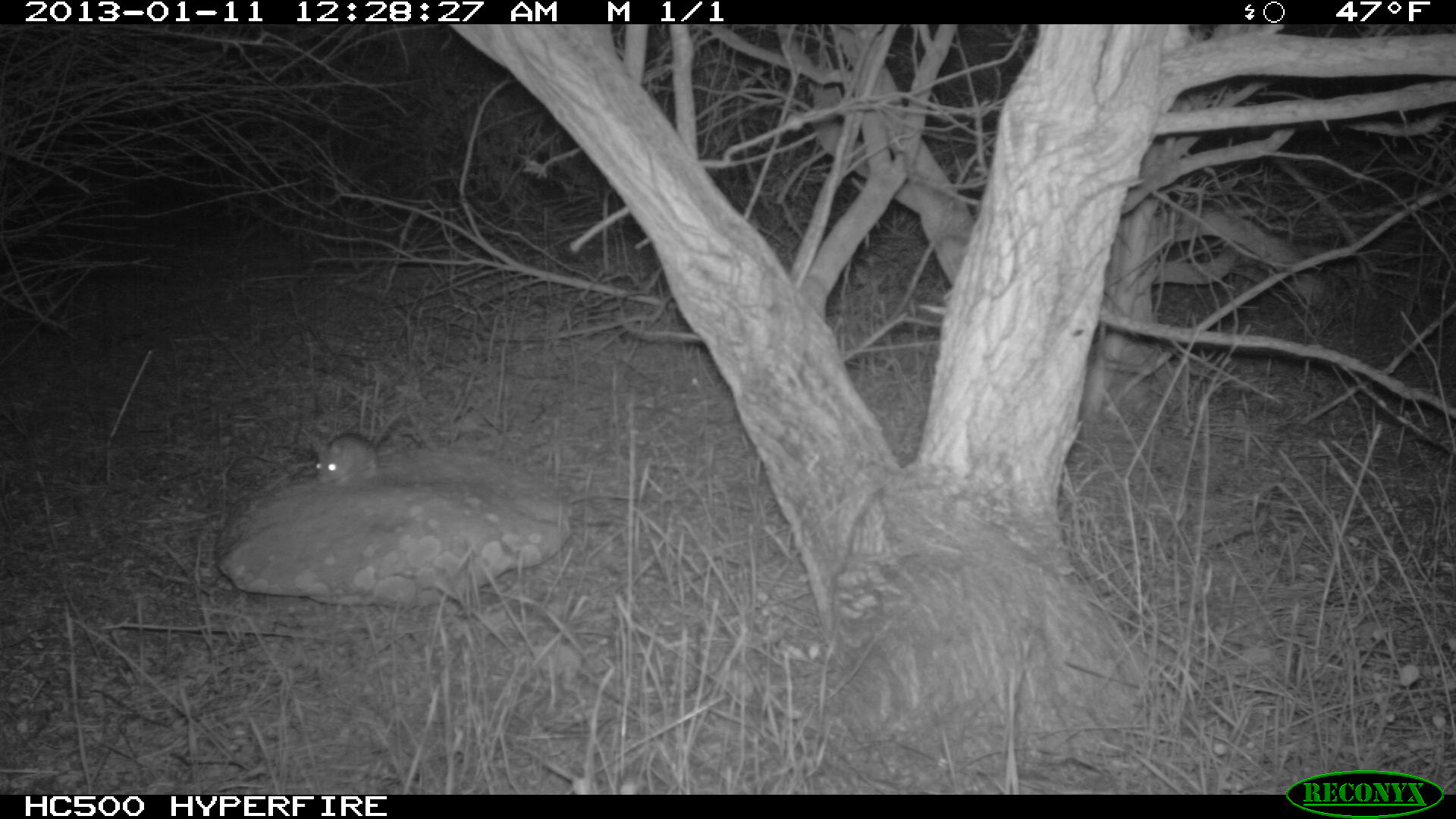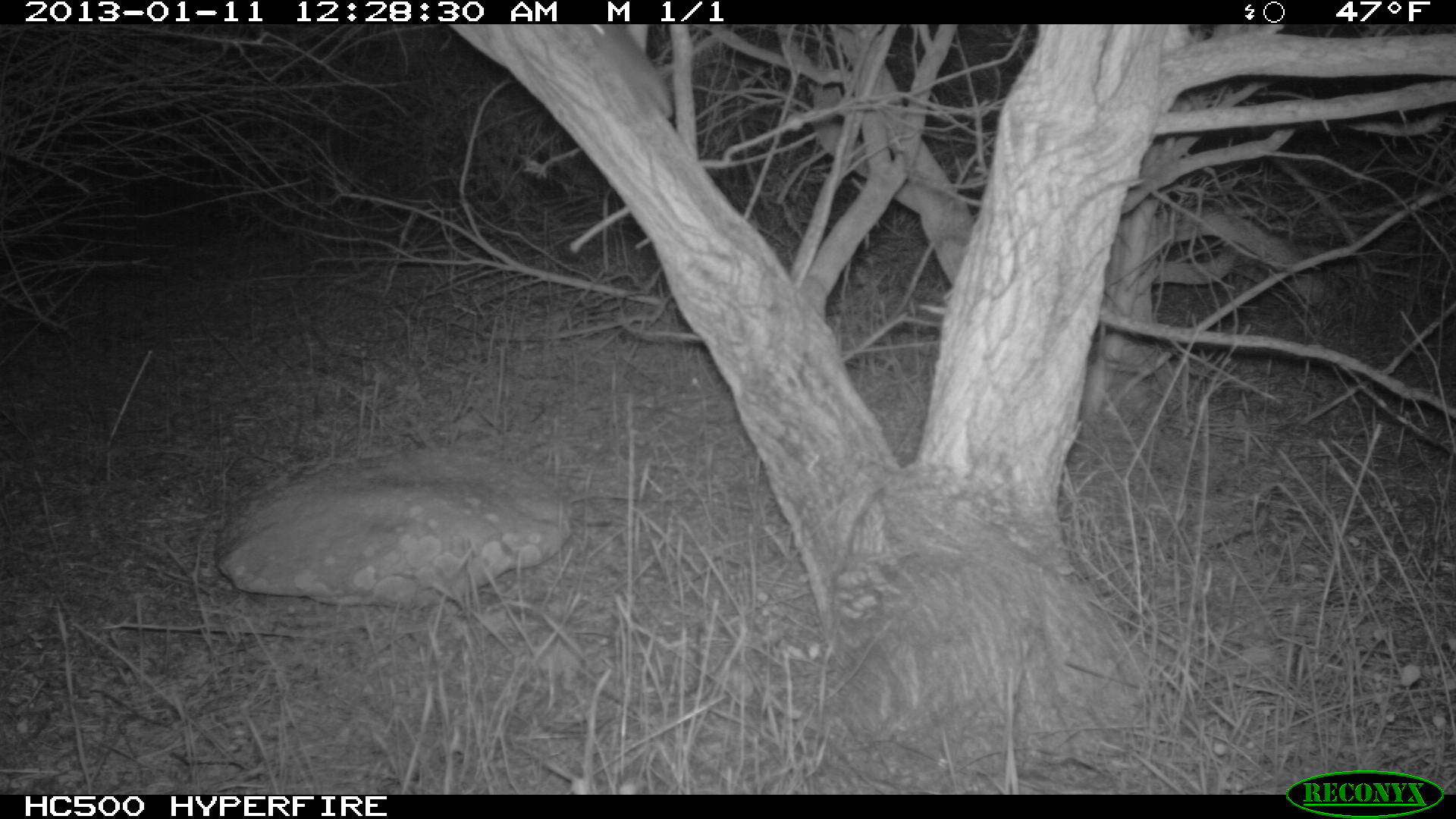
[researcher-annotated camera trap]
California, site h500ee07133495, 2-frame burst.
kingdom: Animalia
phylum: Chordata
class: Mammalia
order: Rodentia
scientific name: Rodentia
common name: rodent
Rodent (Rodentia).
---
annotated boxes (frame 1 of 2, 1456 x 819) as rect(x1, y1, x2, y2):
rodent: rect(315, 413, 400, 487)